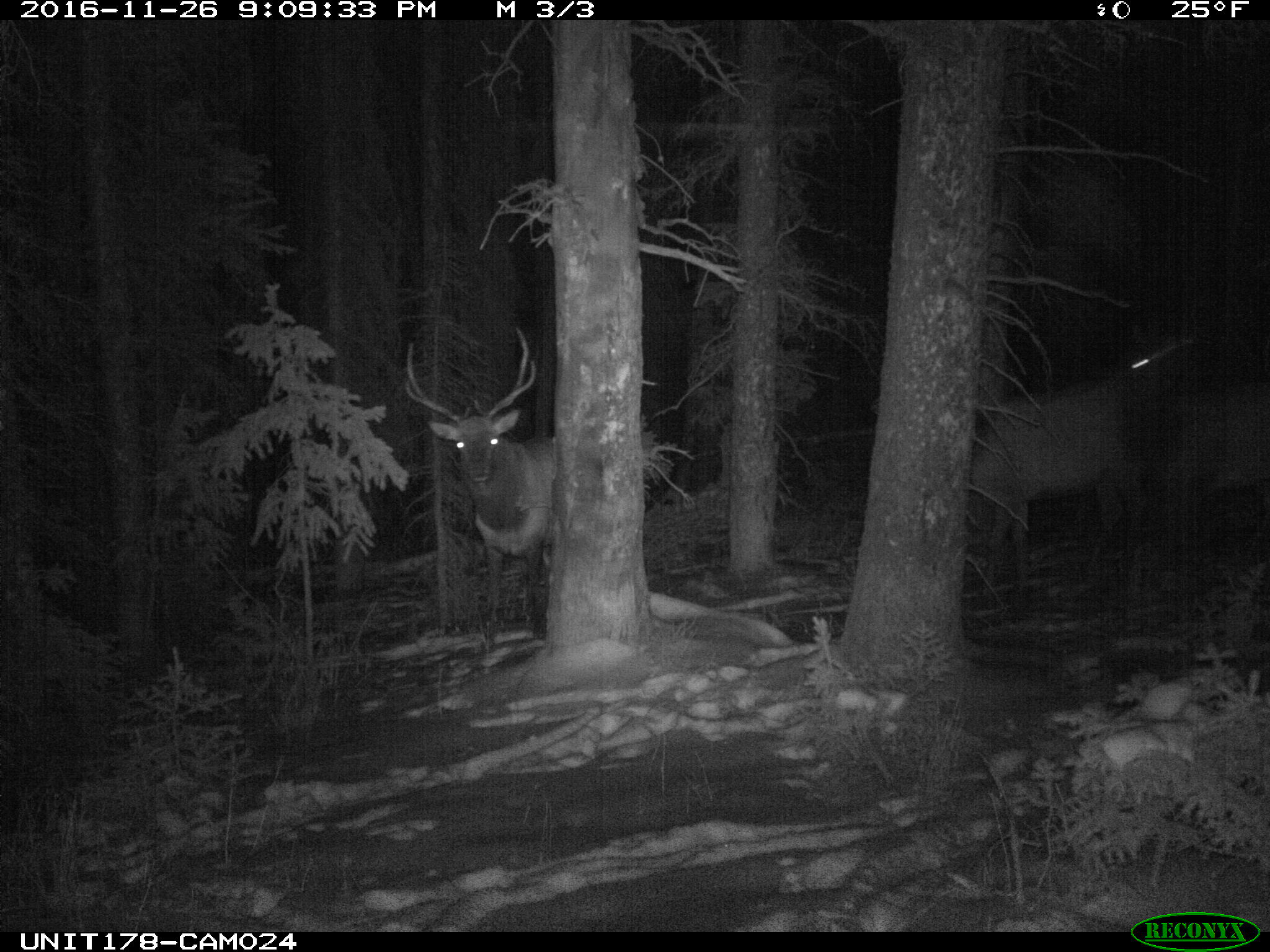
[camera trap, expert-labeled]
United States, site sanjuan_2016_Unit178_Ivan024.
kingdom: Animalia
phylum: Chordata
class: Mammalia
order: Artiodactyla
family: Cervidae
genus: Cervus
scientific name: Cervus elaphus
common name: red deer